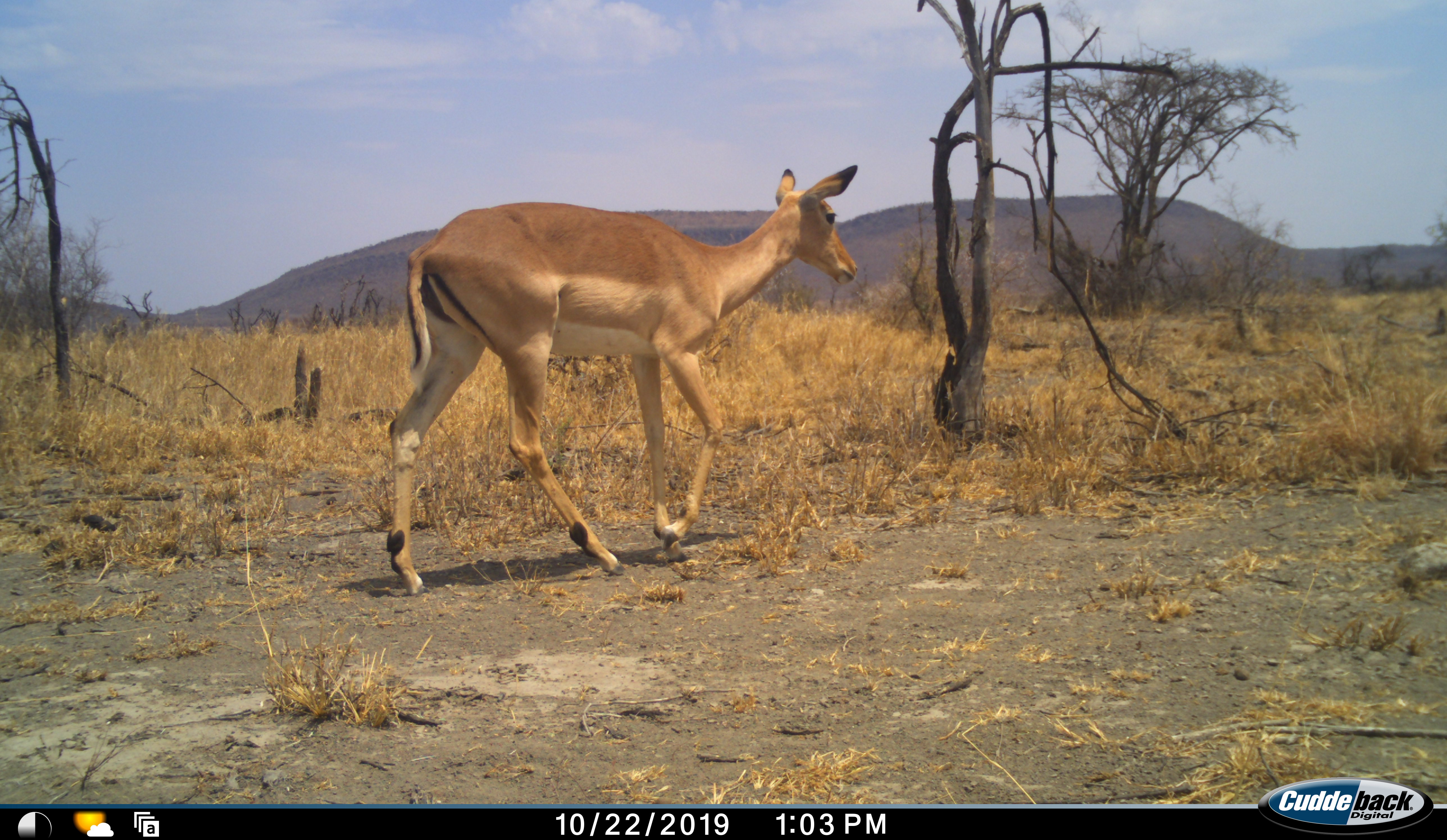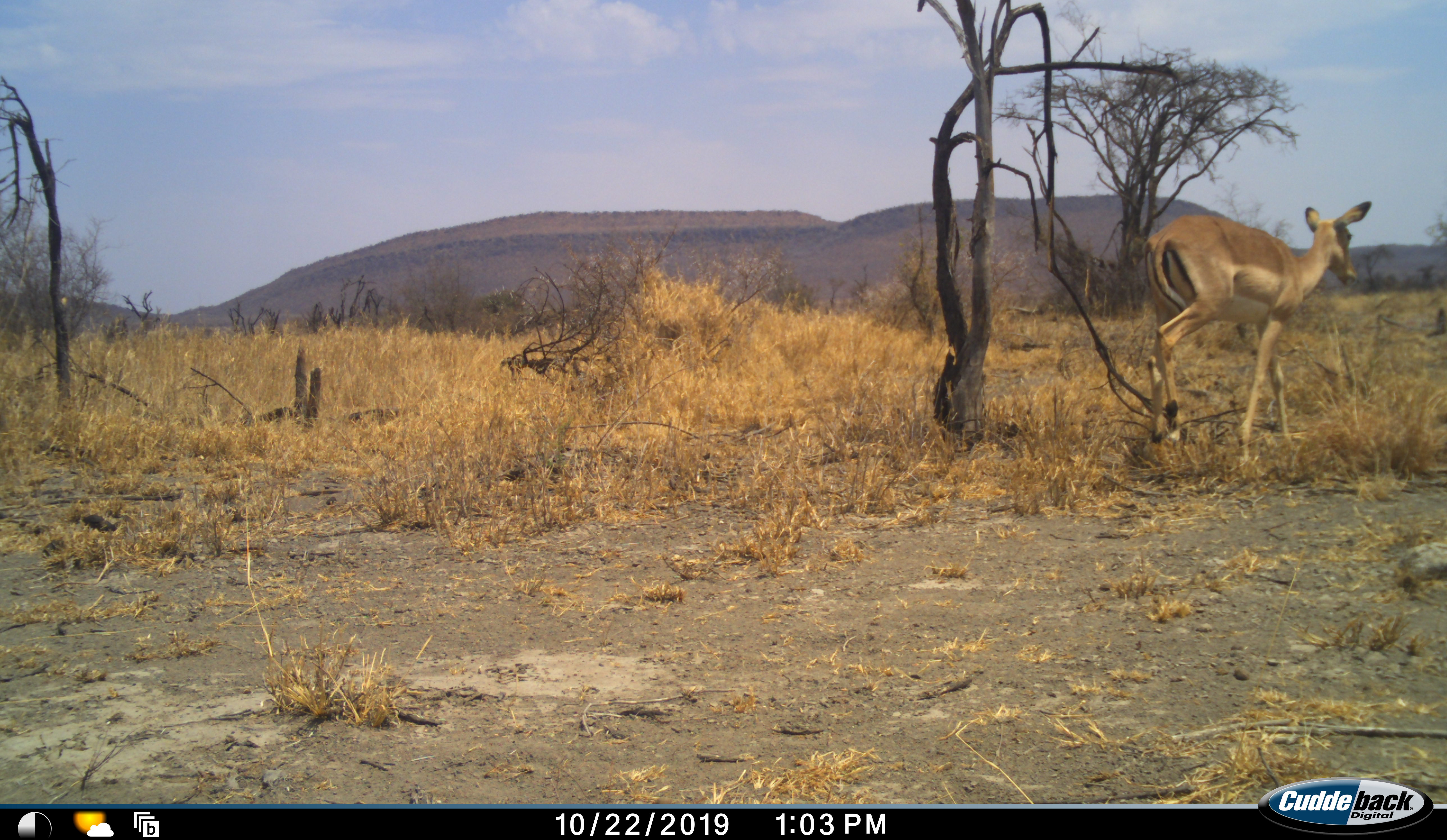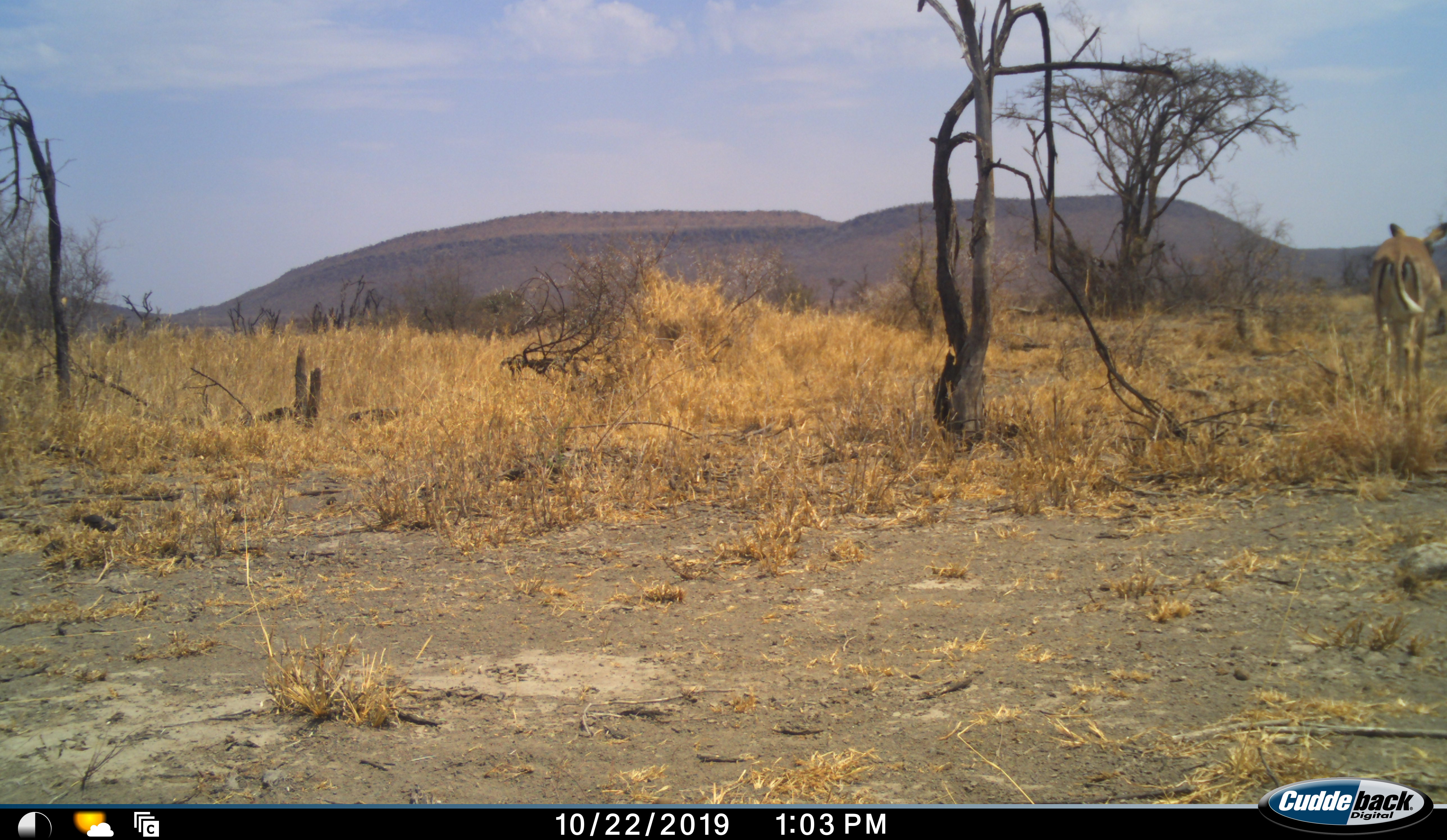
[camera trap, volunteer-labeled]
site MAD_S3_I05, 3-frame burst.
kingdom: Animalia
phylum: Chordata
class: Mammalia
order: Artiodactyla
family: Bovidae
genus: Aepyceros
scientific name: Aepyceros melampus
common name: impala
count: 1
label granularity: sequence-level